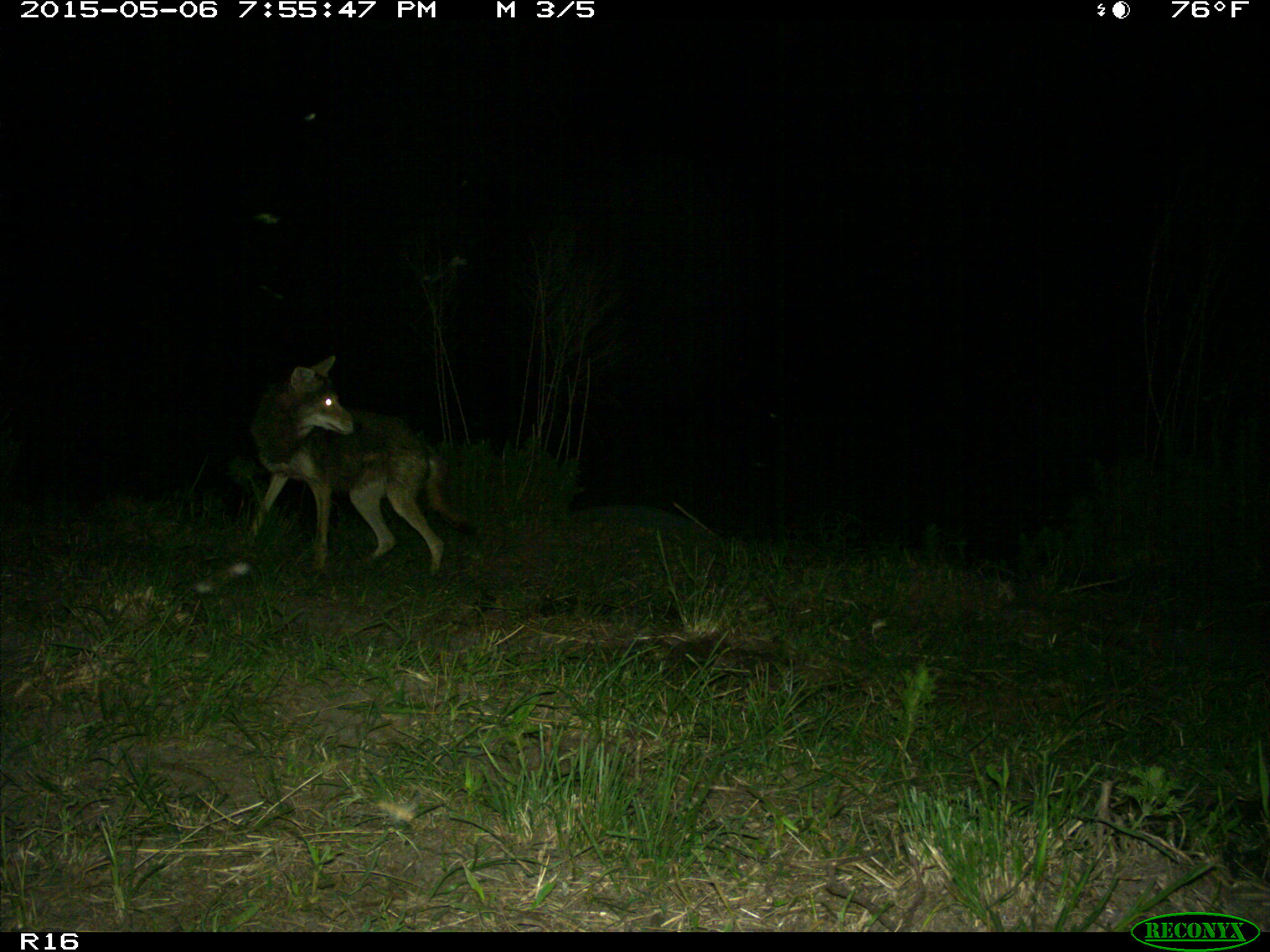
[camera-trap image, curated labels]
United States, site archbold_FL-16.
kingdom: Animalia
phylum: Chordata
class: Mammalia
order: Artiodactyla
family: Suidae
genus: Sus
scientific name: Sus scrofa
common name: wild boar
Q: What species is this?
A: Sus scrofa (wild boar).